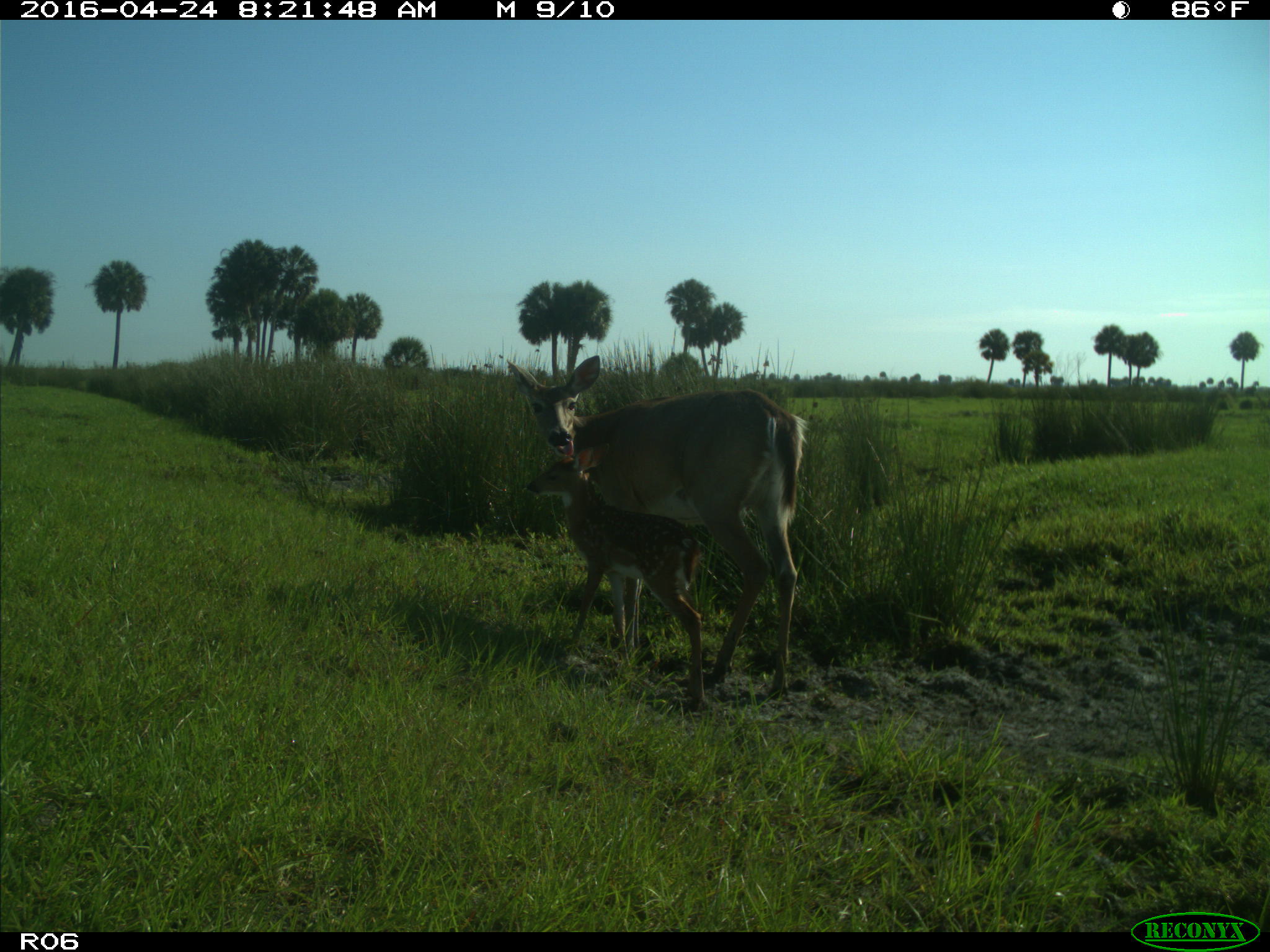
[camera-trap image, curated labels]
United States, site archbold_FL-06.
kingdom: Animalia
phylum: Chordata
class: Mammalia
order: Artiodactyla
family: Cervidae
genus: Odocoileus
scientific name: Odocoileus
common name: deer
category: unidentified deer